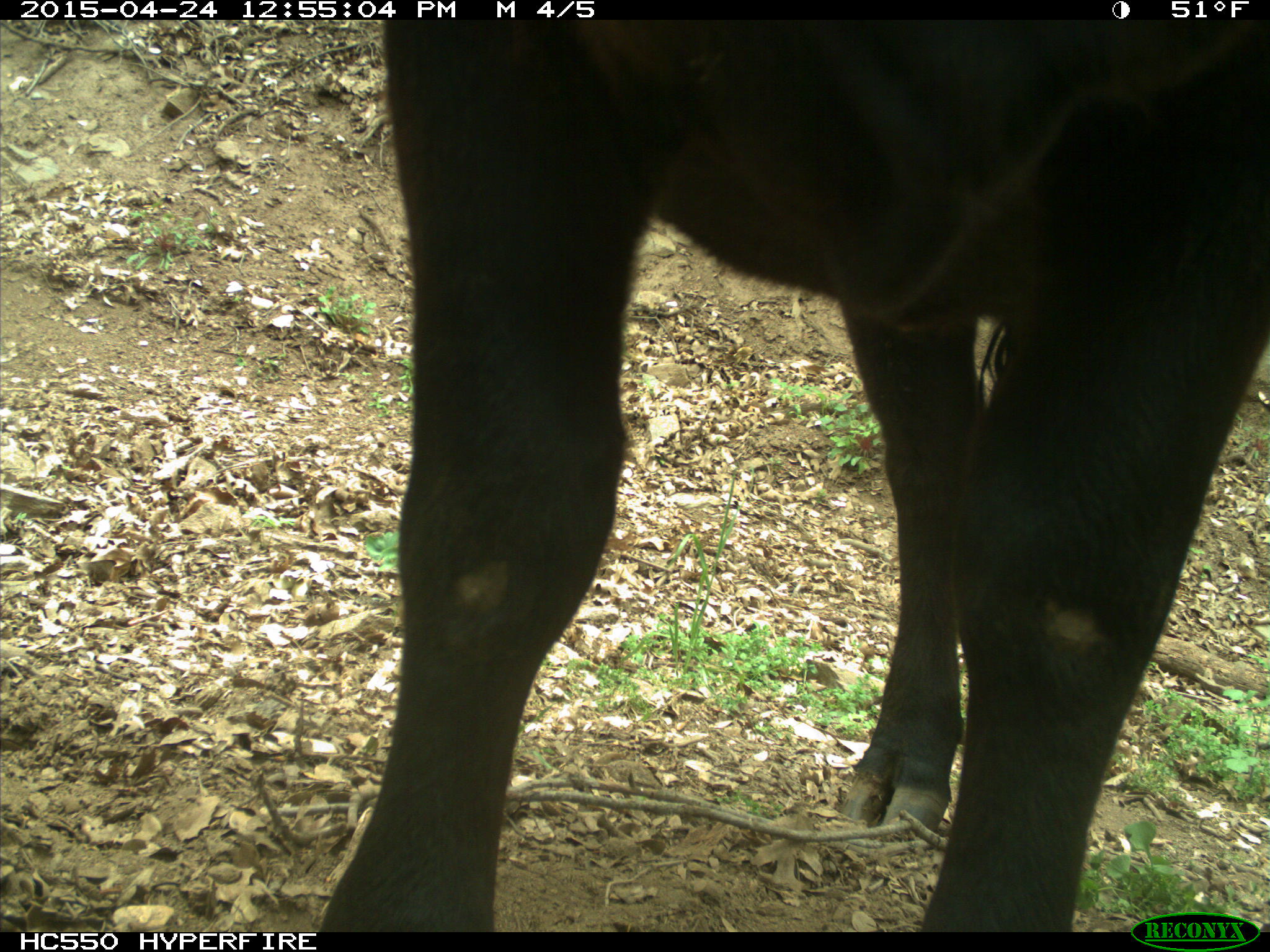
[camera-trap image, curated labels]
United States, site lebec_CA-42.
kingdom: Animalia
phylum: Chordata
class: Mammalia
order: Artiodactyla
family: Bovidae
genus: Bos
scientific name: Bos taurus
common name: domestic cow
Bos taurus (domestic cow).